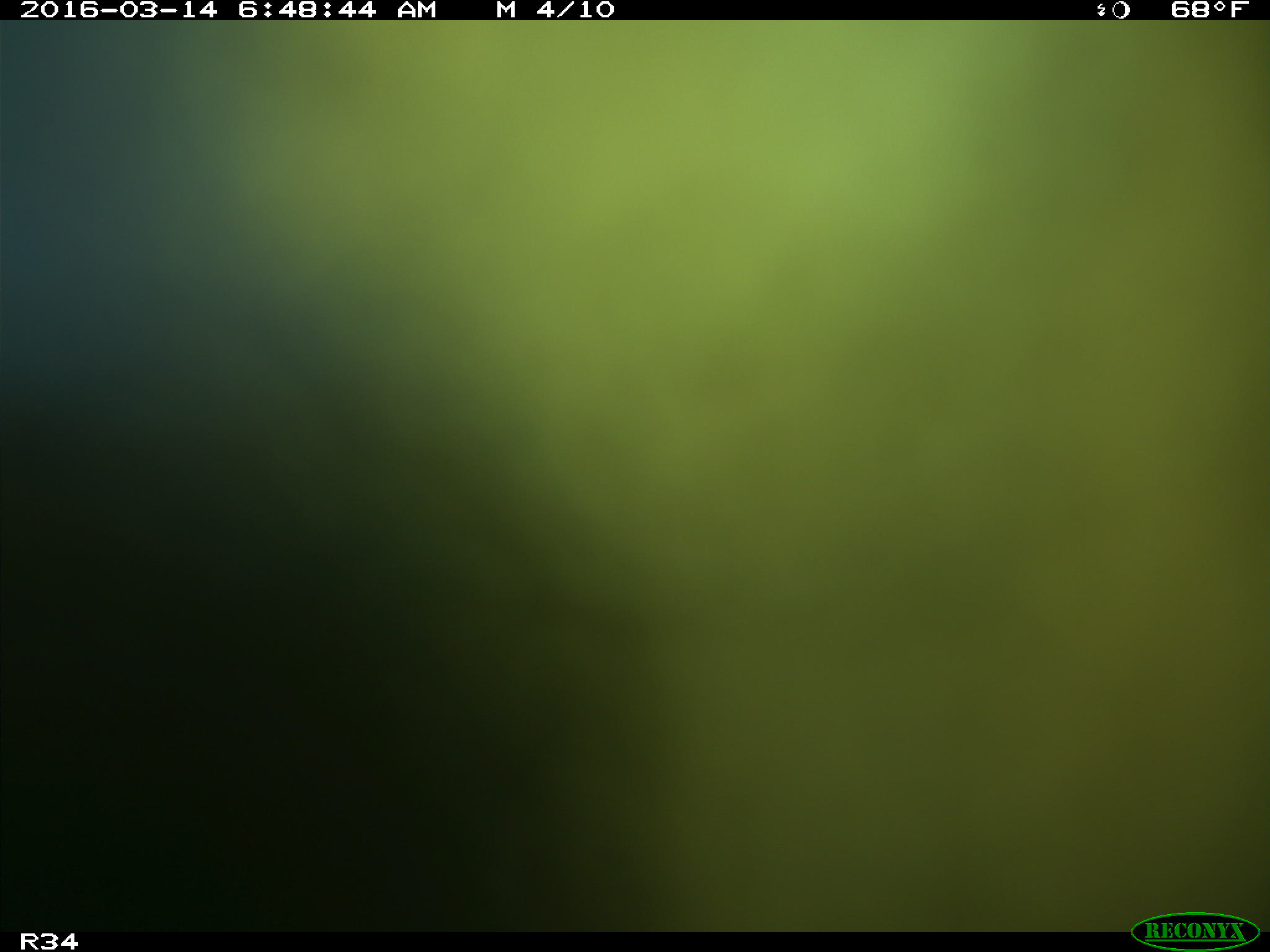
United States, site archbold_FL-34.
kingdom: Animalia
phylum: Chordata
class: Mammalia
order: Artiodactyla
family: Bovidae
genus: Bos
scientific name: Bos taurus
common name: domestic cow